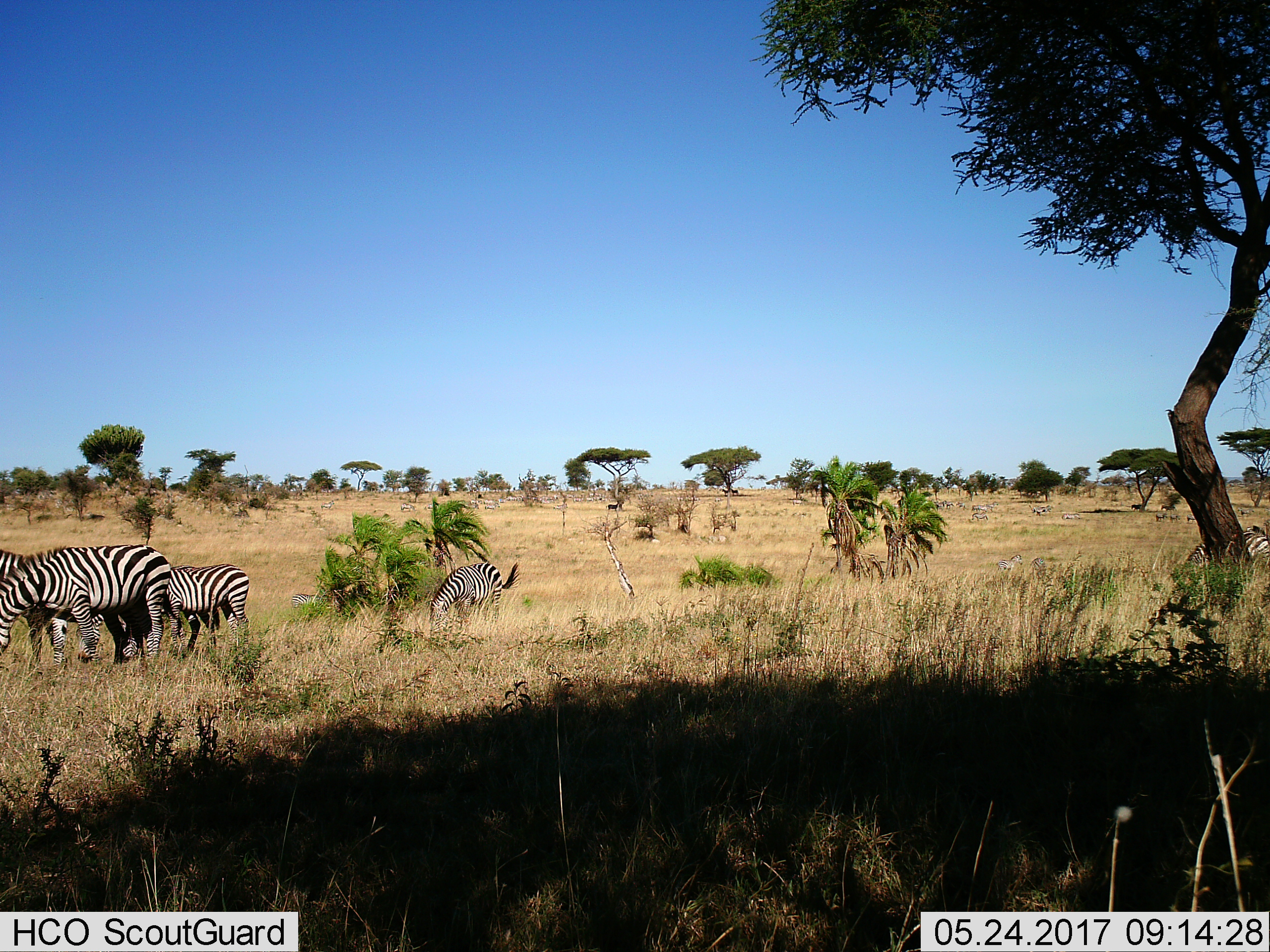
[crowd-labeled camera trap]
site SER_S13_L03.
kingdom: Animalia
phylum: Chordata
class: Mammalia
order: Perissodactyla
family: Equidae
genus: Equus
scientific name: Equus quagga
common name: plains zebra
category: zebraplains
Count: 6.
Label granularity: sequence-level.